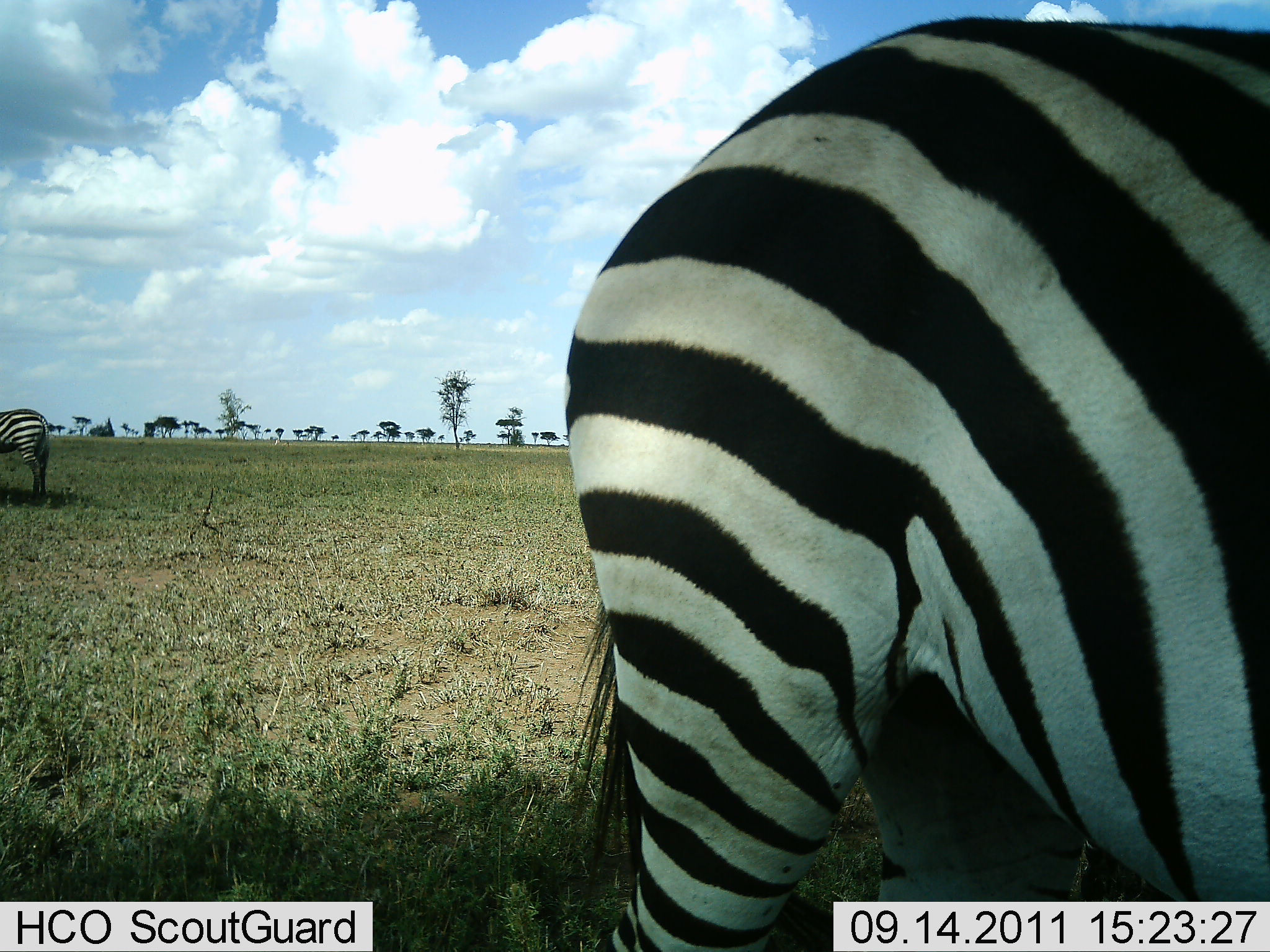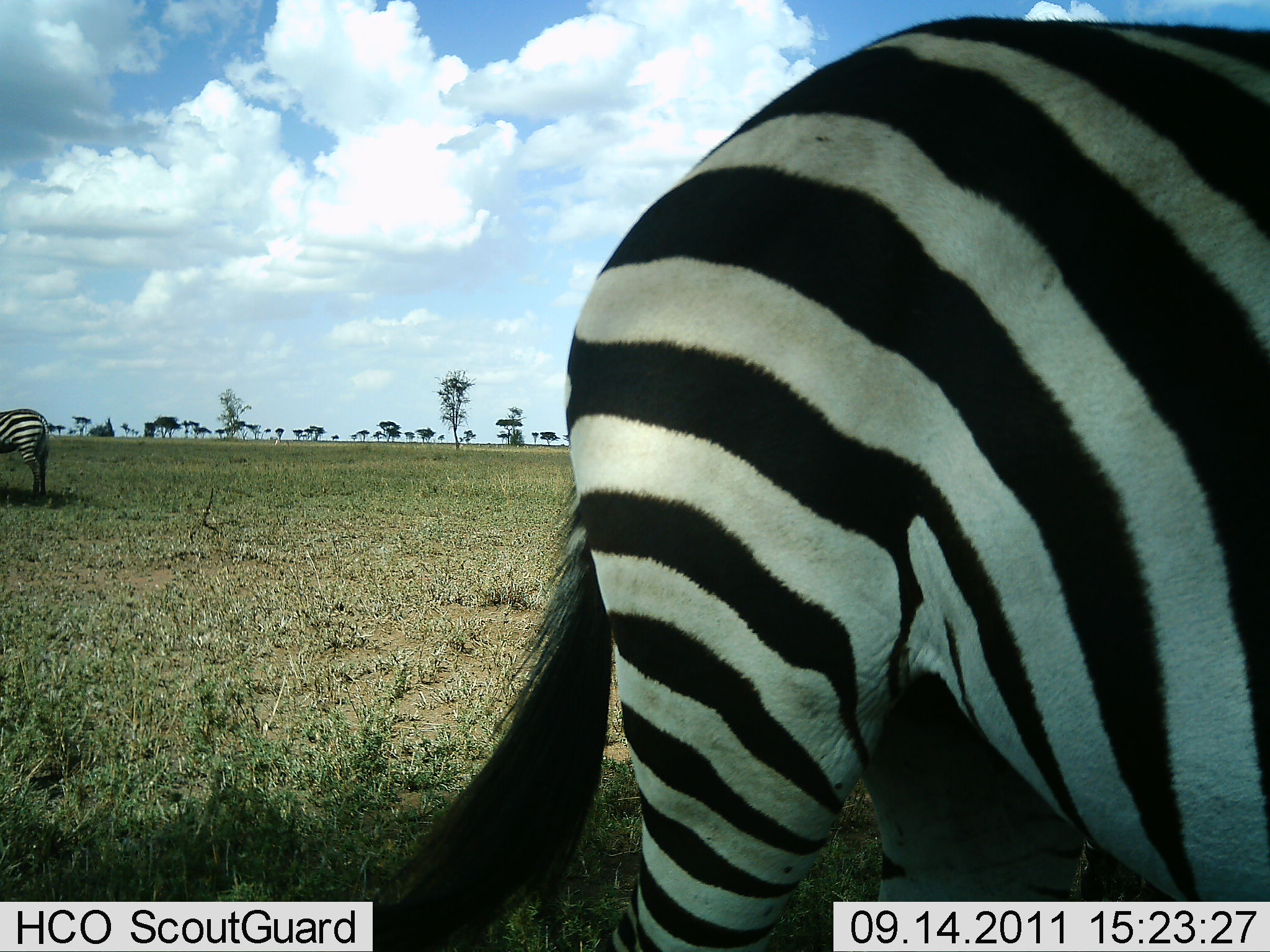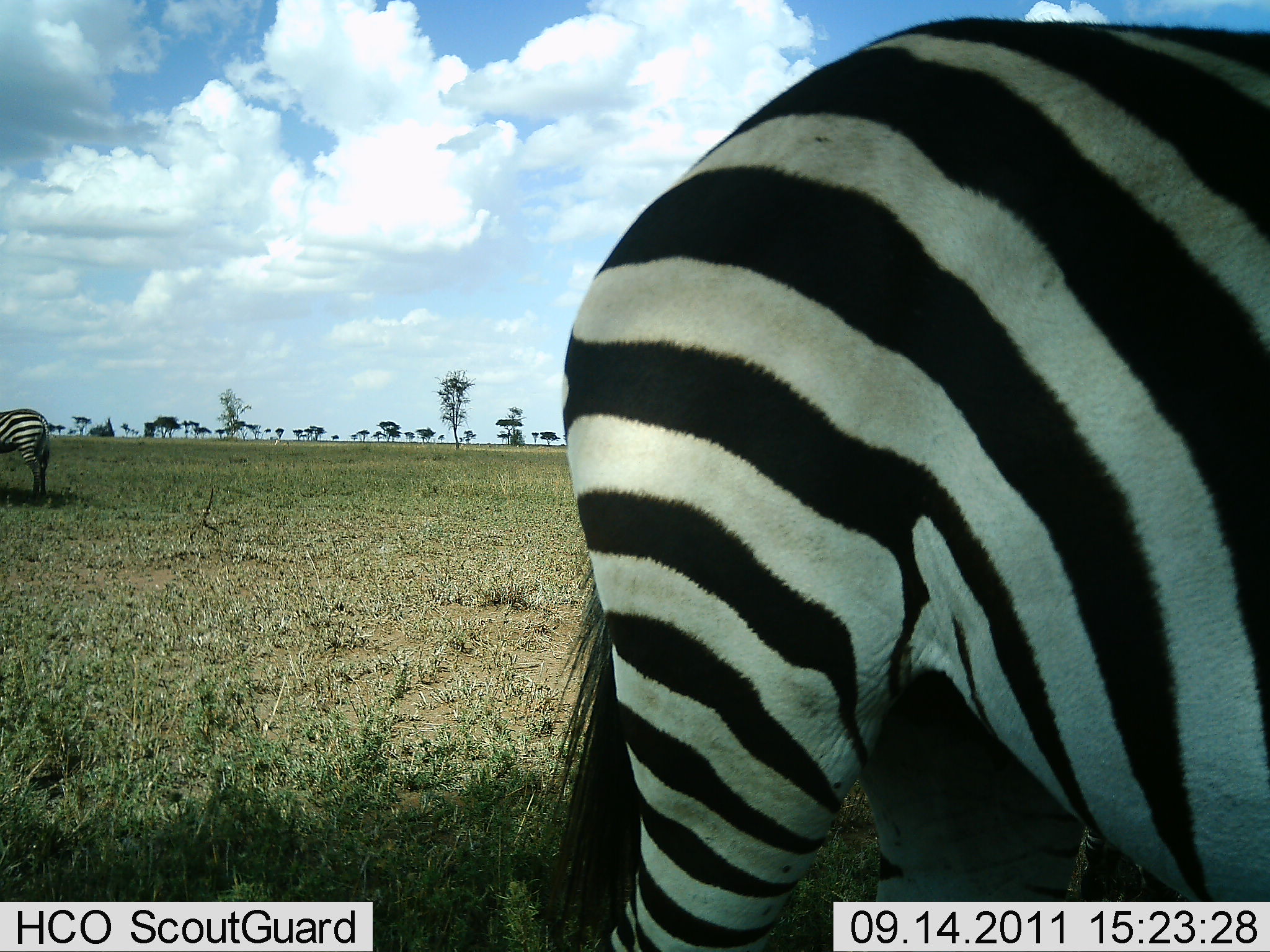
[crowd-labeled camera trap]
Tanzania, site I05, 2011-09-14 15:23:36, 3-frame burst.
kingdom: Animalia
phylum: Chordata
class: Mammalia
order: Perissodactyla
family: Equidae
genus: Equus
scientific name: Equus quagga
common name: plains zebra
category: zebra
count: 2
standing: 93%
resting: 0%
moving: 7%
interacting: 0%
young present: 0%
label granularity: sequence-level